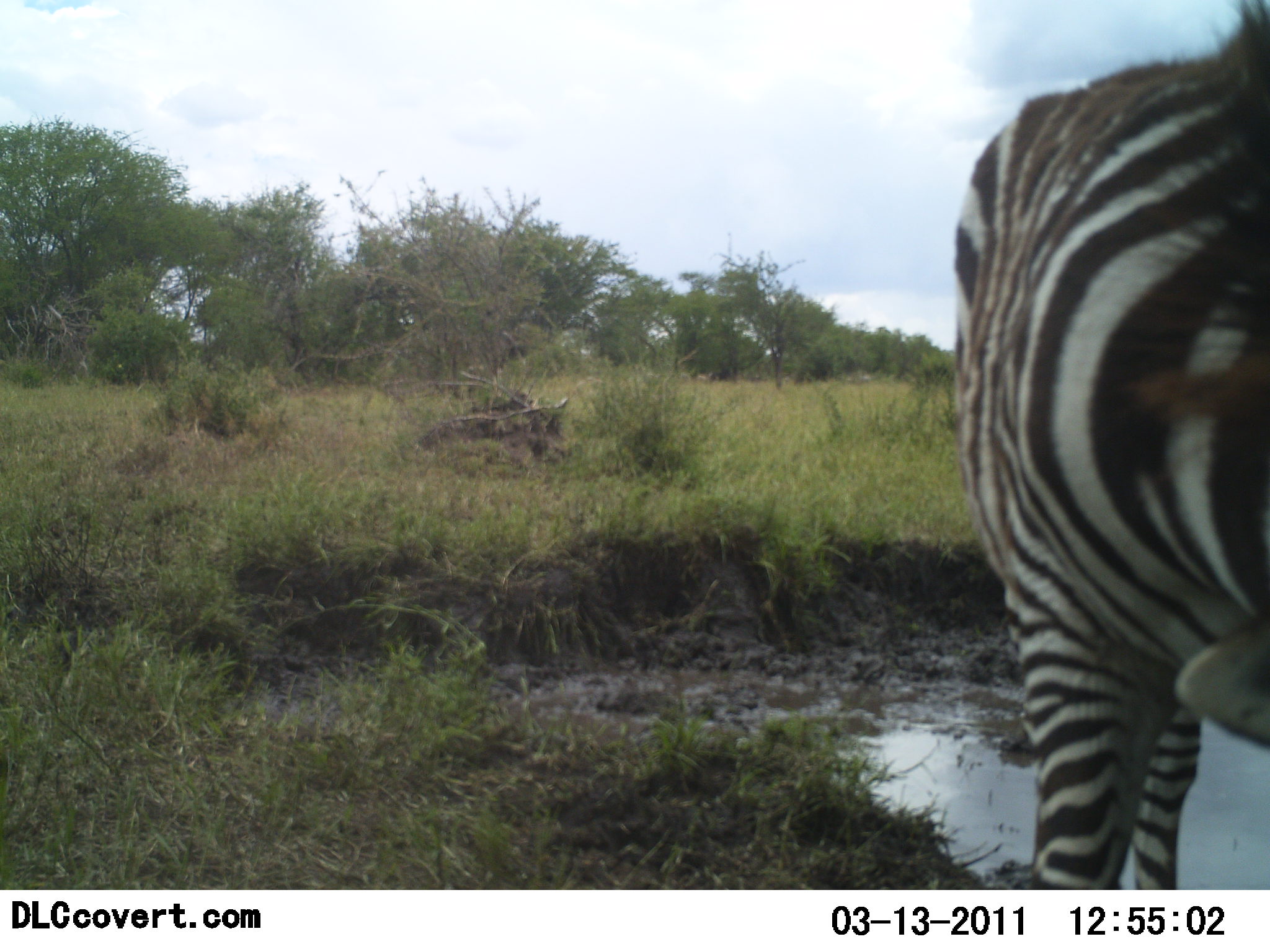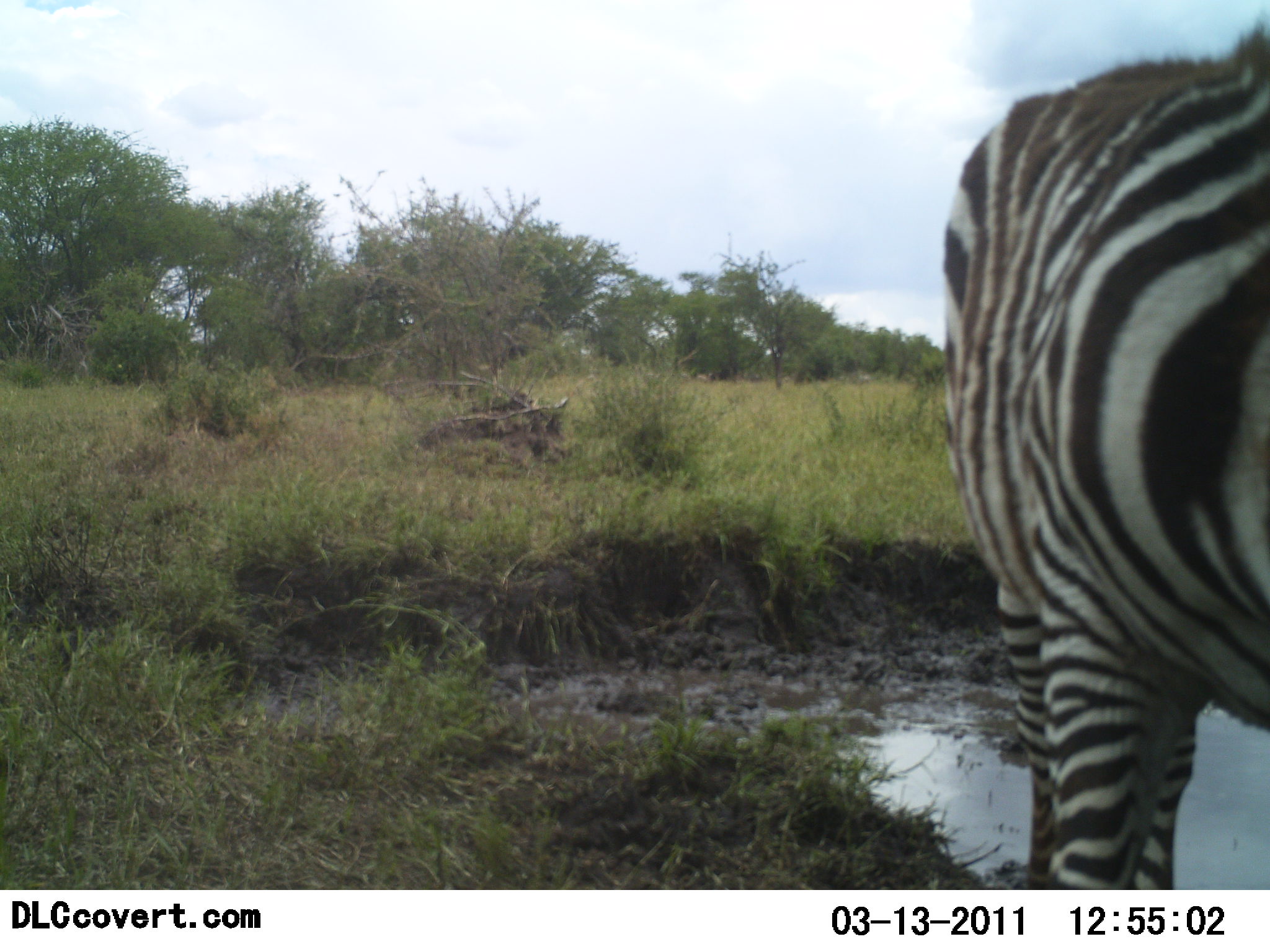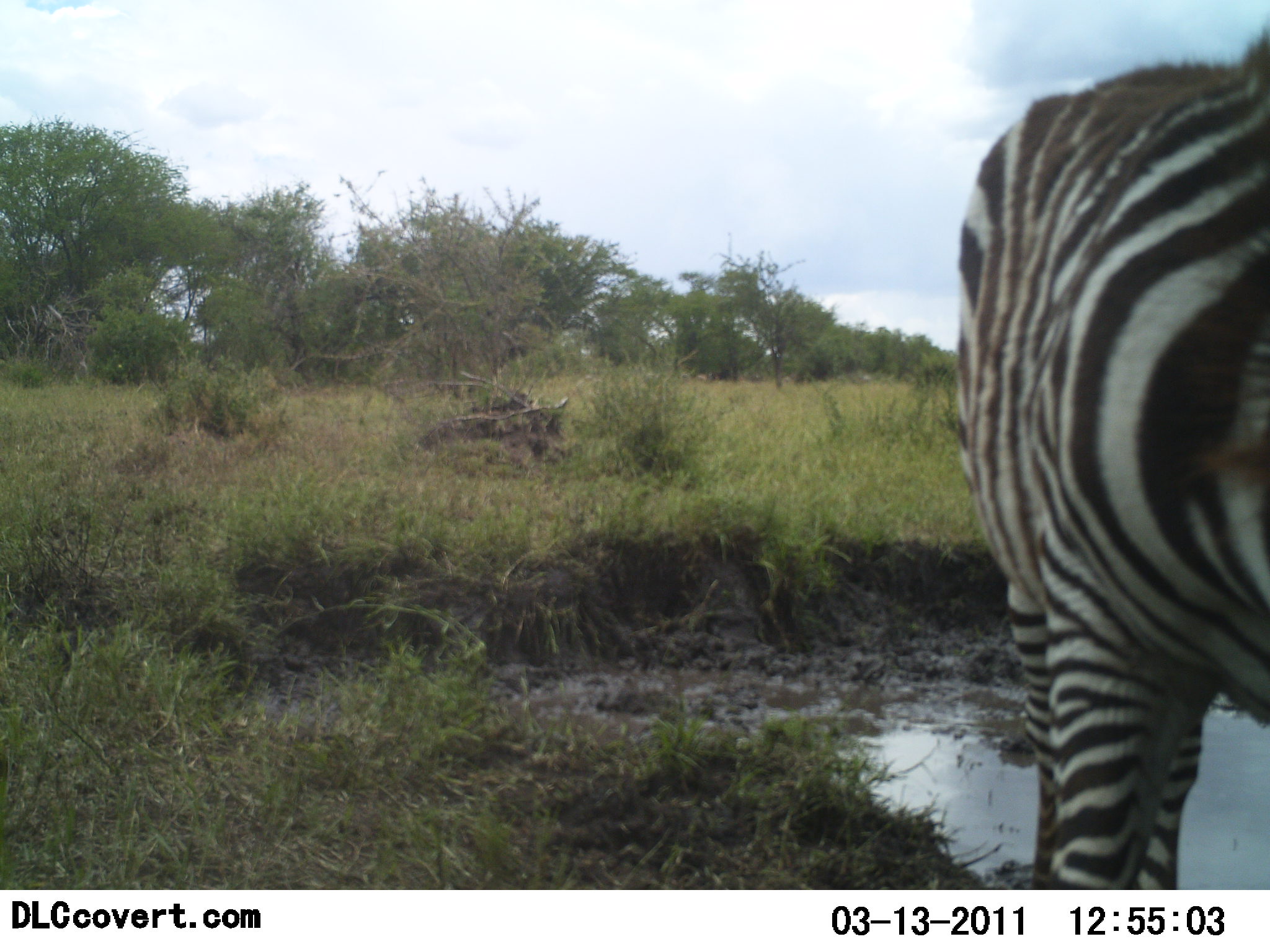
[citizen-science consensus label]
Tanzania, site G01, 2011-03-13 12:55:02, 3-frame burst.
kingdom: Animalia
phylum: Chordata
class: Mammalia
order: Perissodactyla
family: Equidae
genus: Equus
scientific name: Equus quagga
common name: plains zebra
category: zebra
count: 1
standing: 92%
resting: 0%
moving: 8%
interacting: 0%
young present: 0%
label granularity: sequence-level